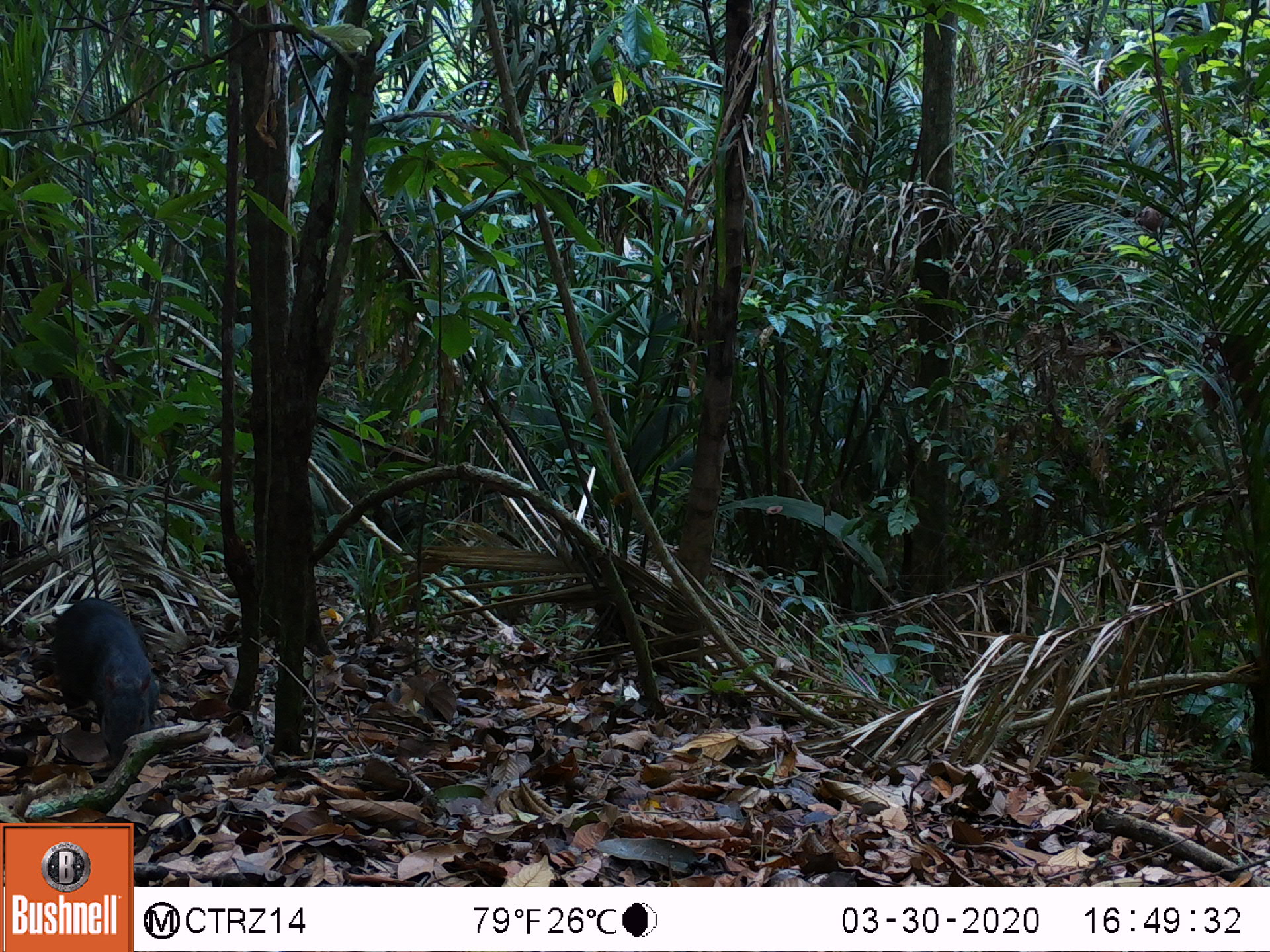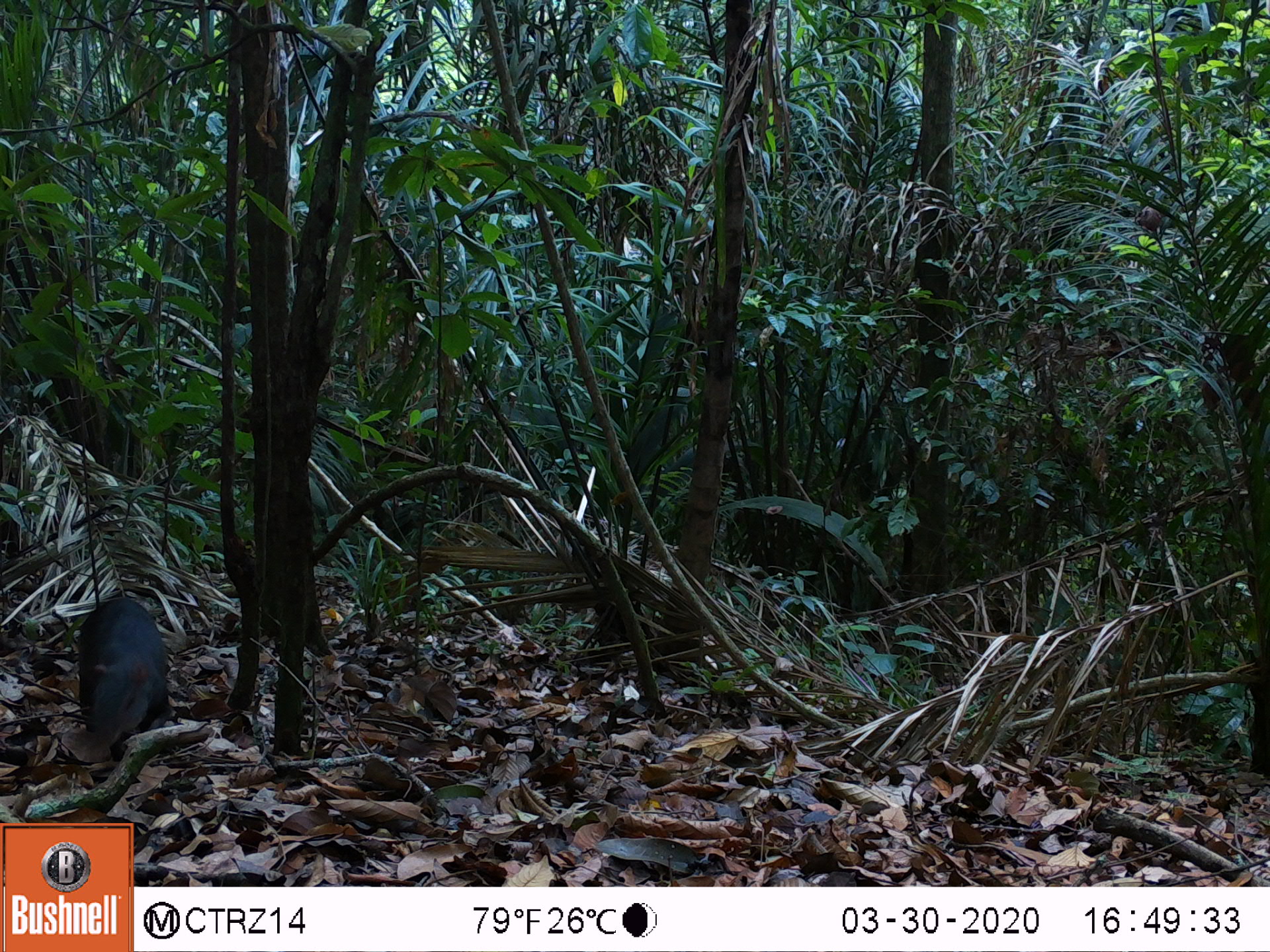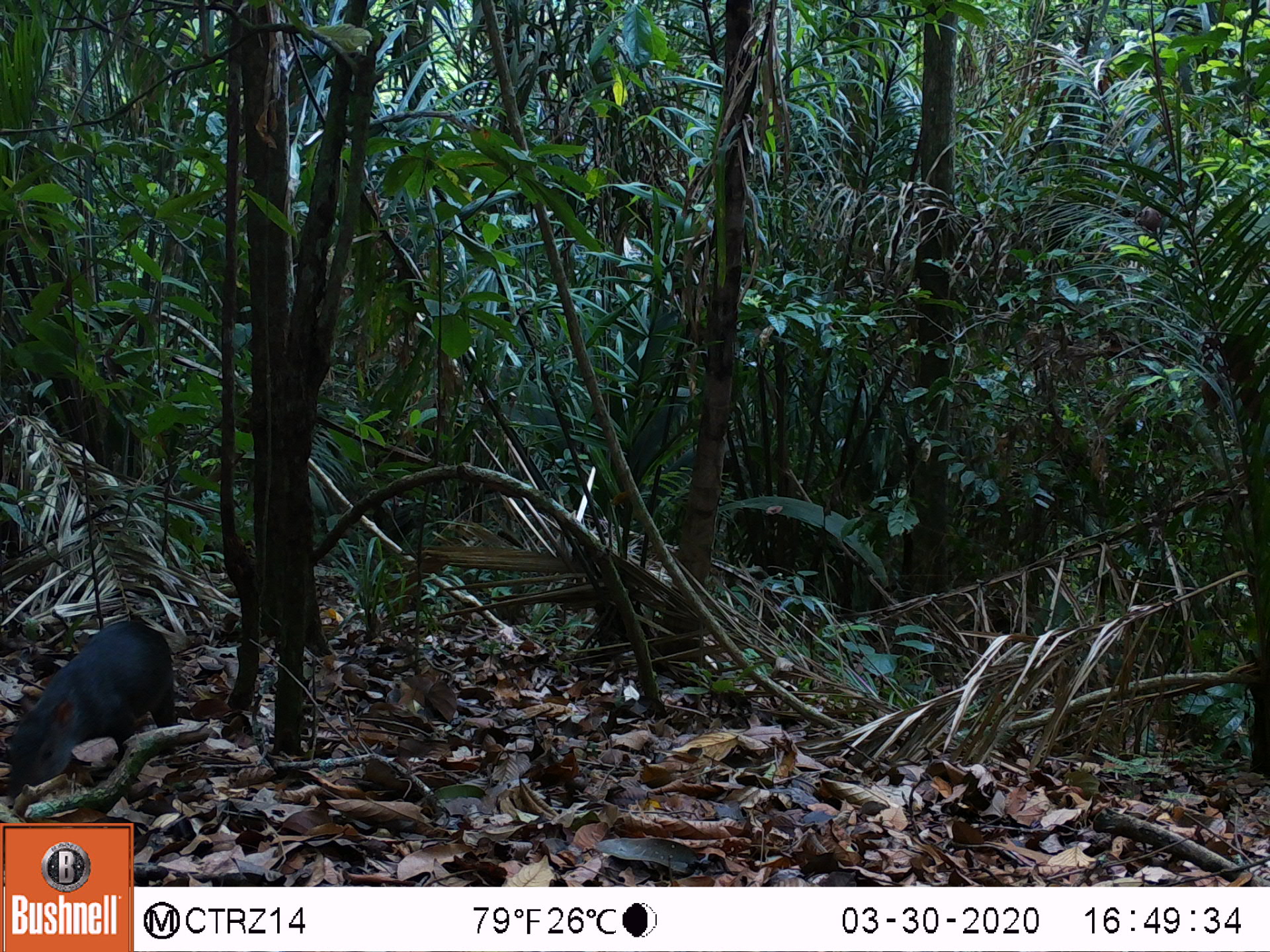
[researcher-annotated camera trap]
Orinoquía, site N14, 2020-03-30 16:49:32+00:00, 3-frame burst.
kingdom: Animalia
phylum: Chordata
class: Mammalia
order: Rodentia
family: Dasyproctidae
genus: Dasyprocta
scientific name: Dasyprocta fuliginosa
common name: black agouti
Black agouti (Dasyprocta fuliginosa).